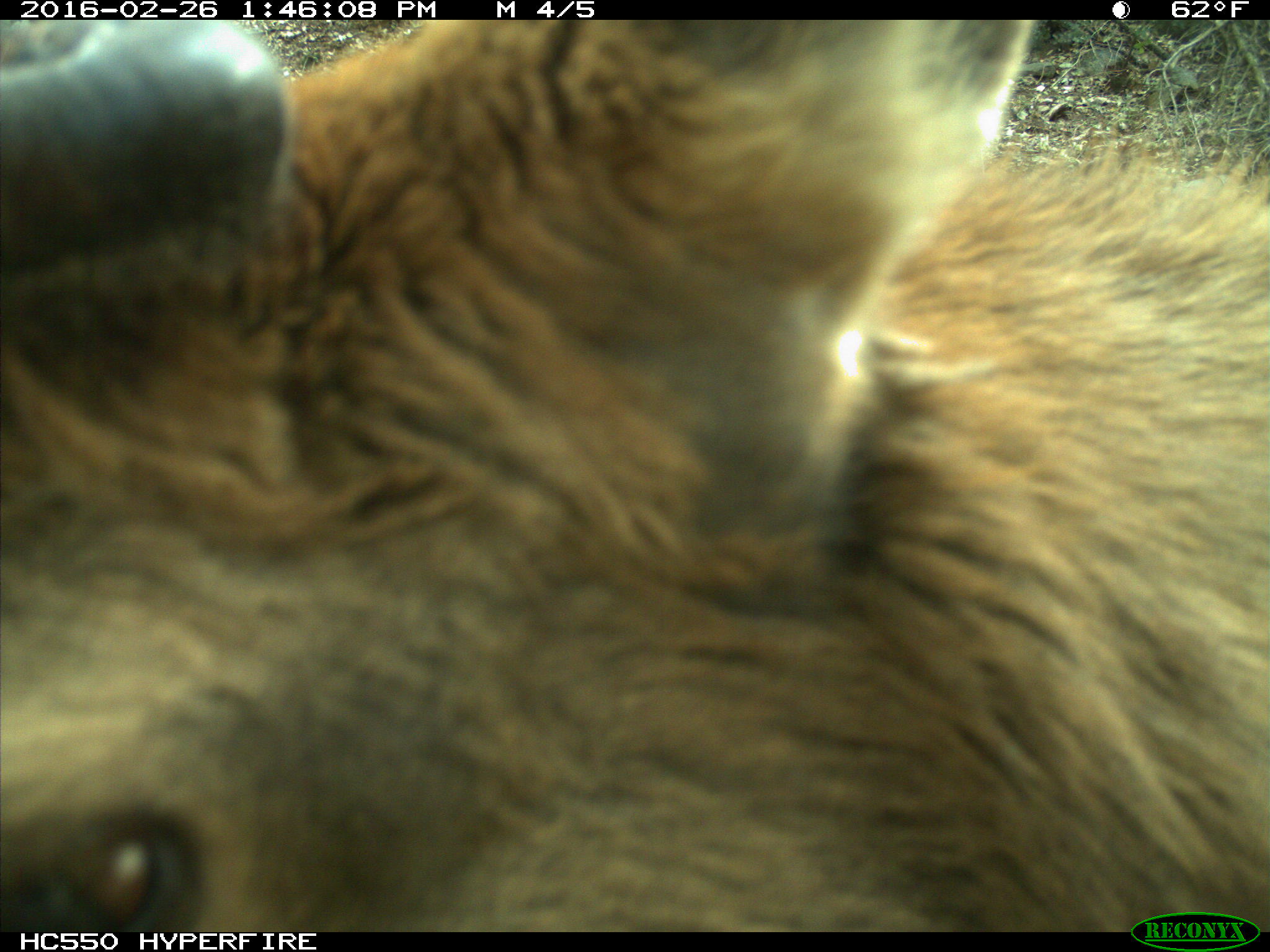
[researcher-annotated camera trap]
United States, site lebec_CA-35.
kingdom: Animalia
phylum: Chordata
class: Mammalia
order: Artiodactyla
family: Cervidae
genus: Cervus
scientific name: Cervus canadensis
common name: elk